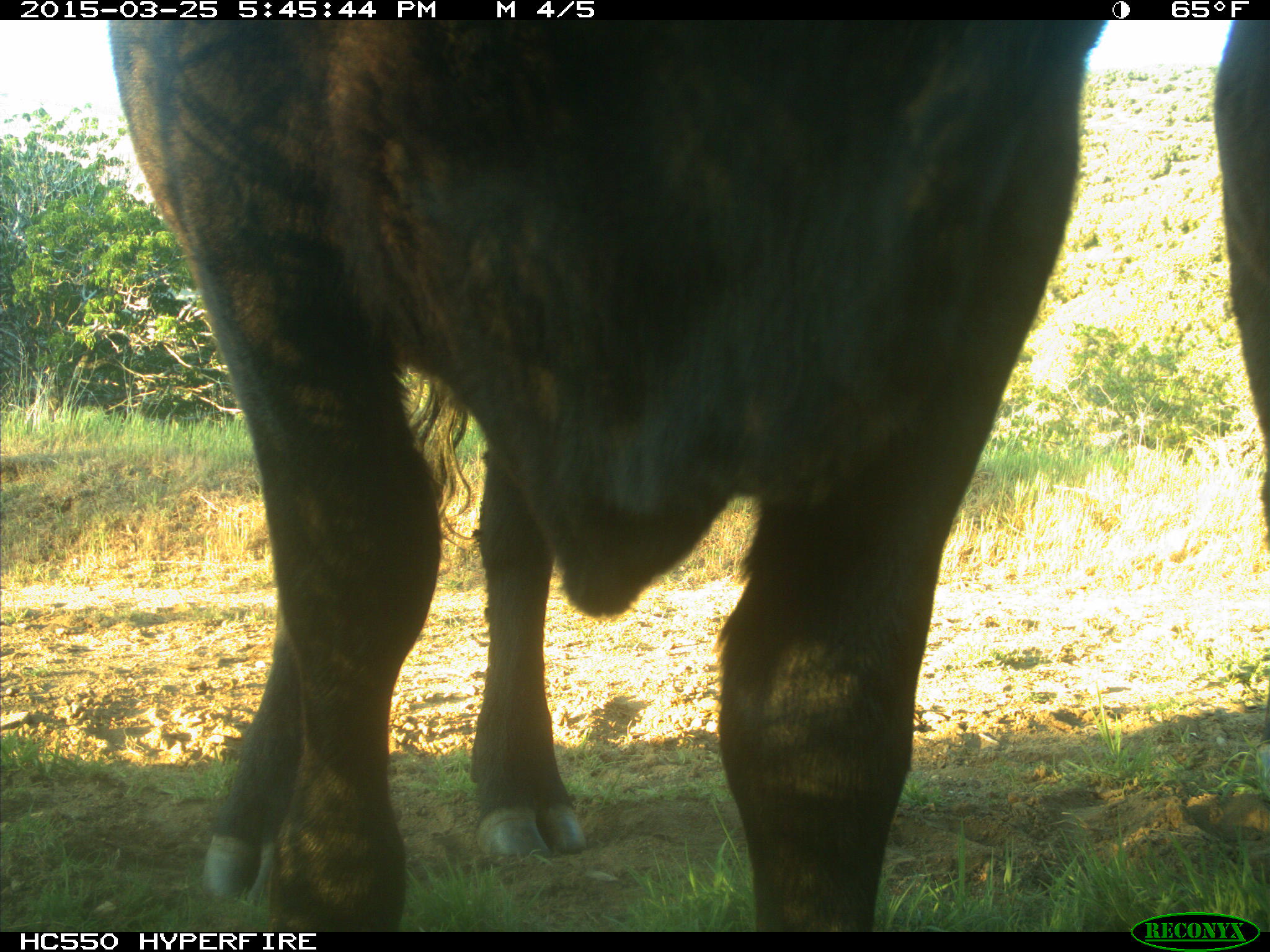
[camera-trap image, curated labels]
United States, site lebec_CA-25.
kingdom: Animalia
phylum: Chordata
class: Mammalia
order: Artiodactyla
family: Bovidae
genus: Bos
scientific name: Bos taurus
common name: domestic cow